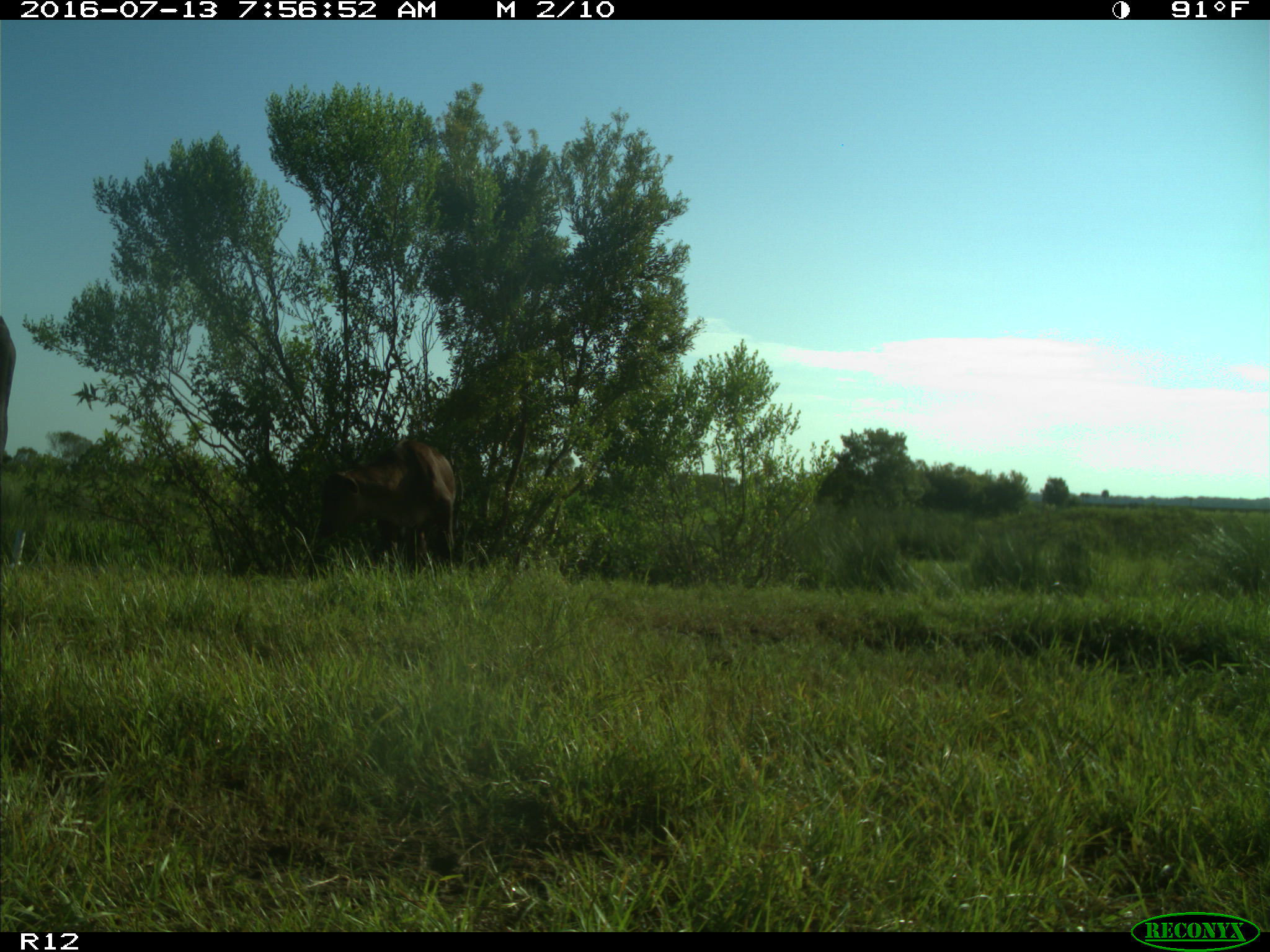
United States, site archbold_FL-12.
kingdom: Animalia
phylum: Chordata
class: Mammalia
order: Artiodactyla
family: Bovidae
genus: Bos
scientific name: Bos taurus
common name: domestic cow